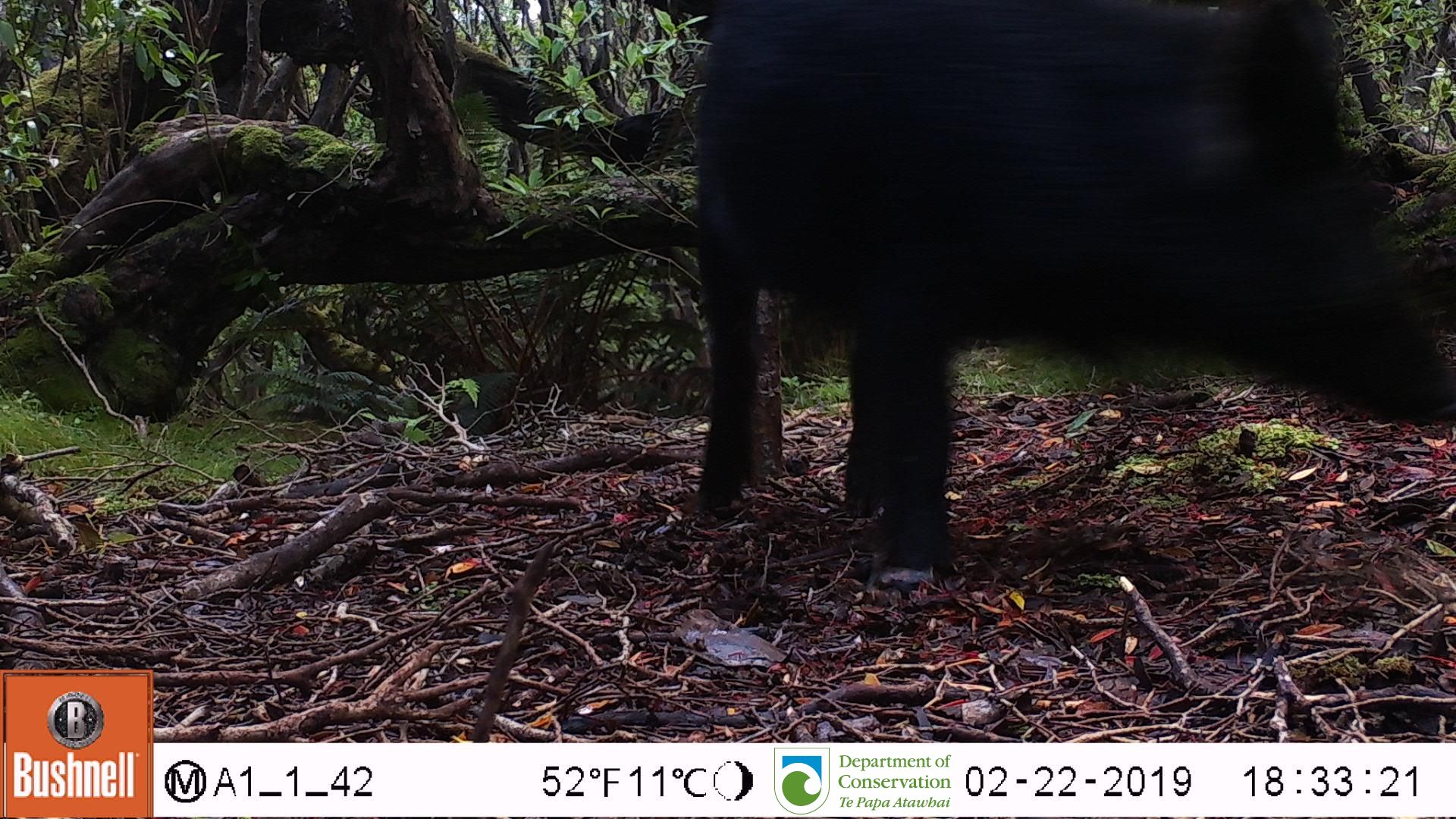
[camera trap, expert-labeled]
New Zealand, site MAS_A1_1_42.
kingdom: Animalia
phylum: Chordata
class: Mammalia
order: Artiodactyla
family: Suidae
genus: Sus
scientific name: Sus scrofa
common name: pig